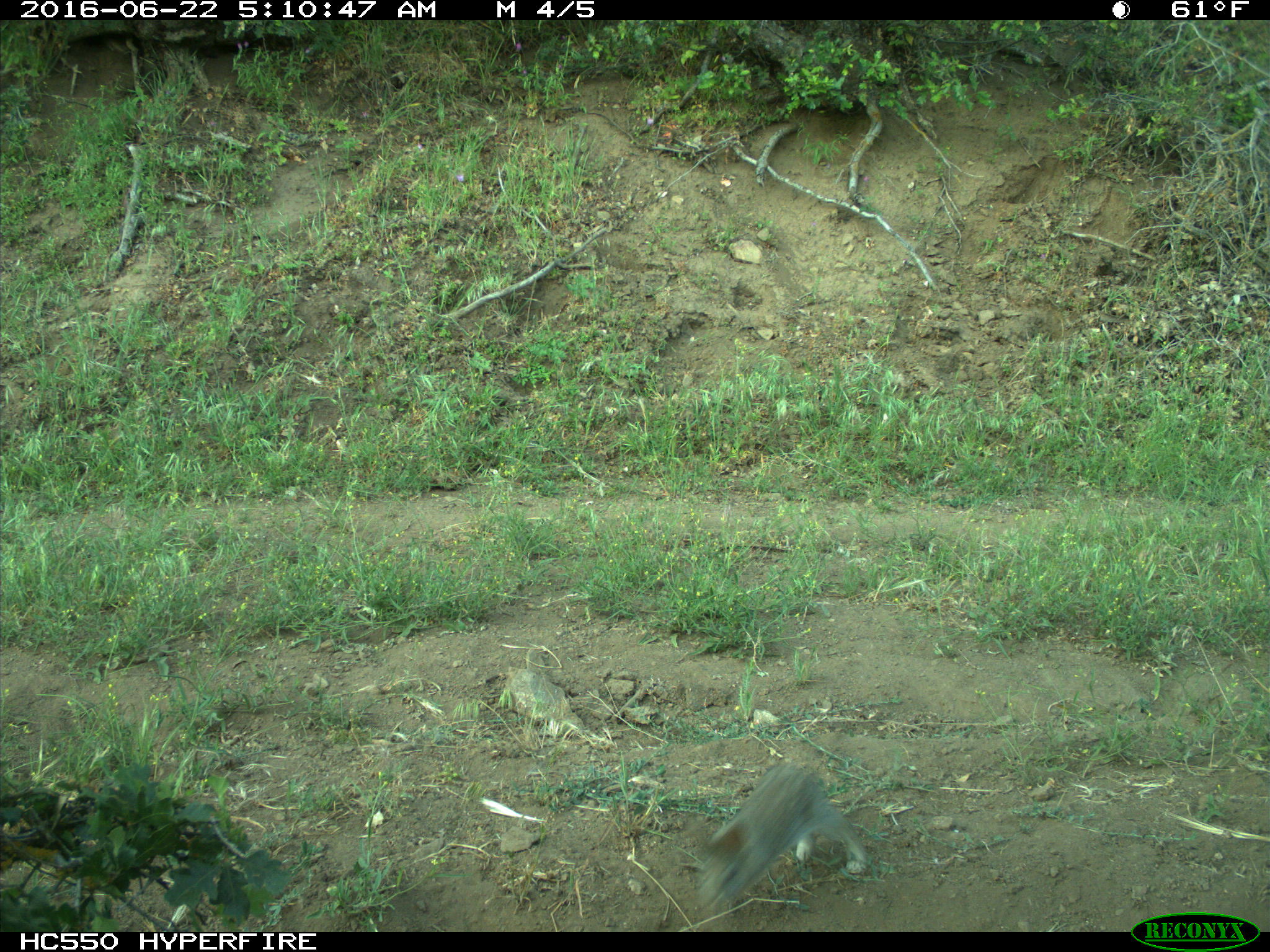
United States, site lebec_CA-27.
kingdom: Animalia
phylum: Chordata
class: Mammalia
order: Lagomorpha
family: Leporidae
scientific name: Leporidae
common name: rabbits and hares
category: unidentified rabbit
Unidentified rabbit (rabbits and hares) (Leporidae).